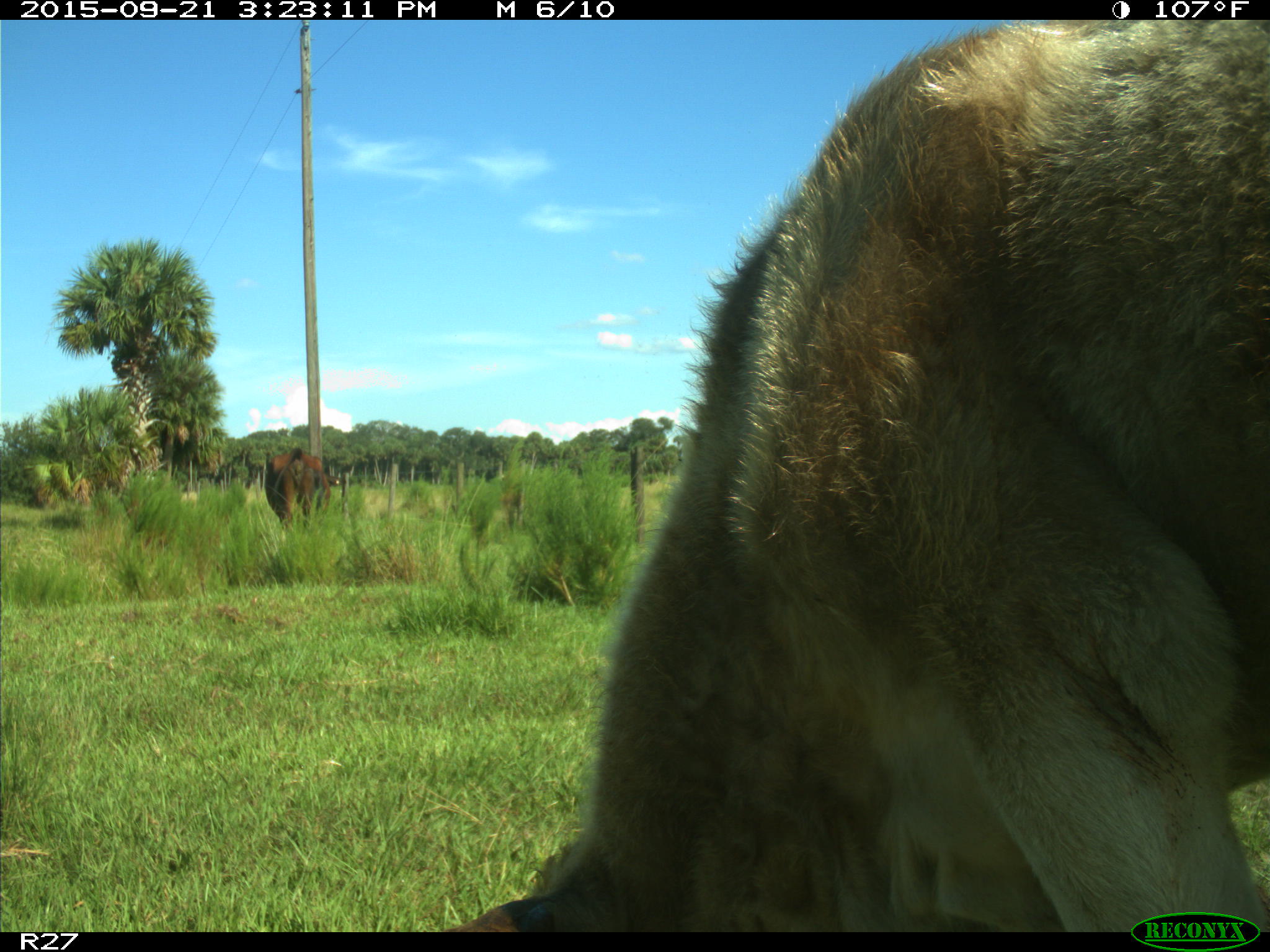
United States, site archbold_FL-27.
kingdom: Animalia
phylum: Chordata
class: Mammalia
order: Artiodactyla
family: Bovidae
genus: Bos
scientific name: Bos taurus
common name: domestic cow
Bos taurus (domestic cow).